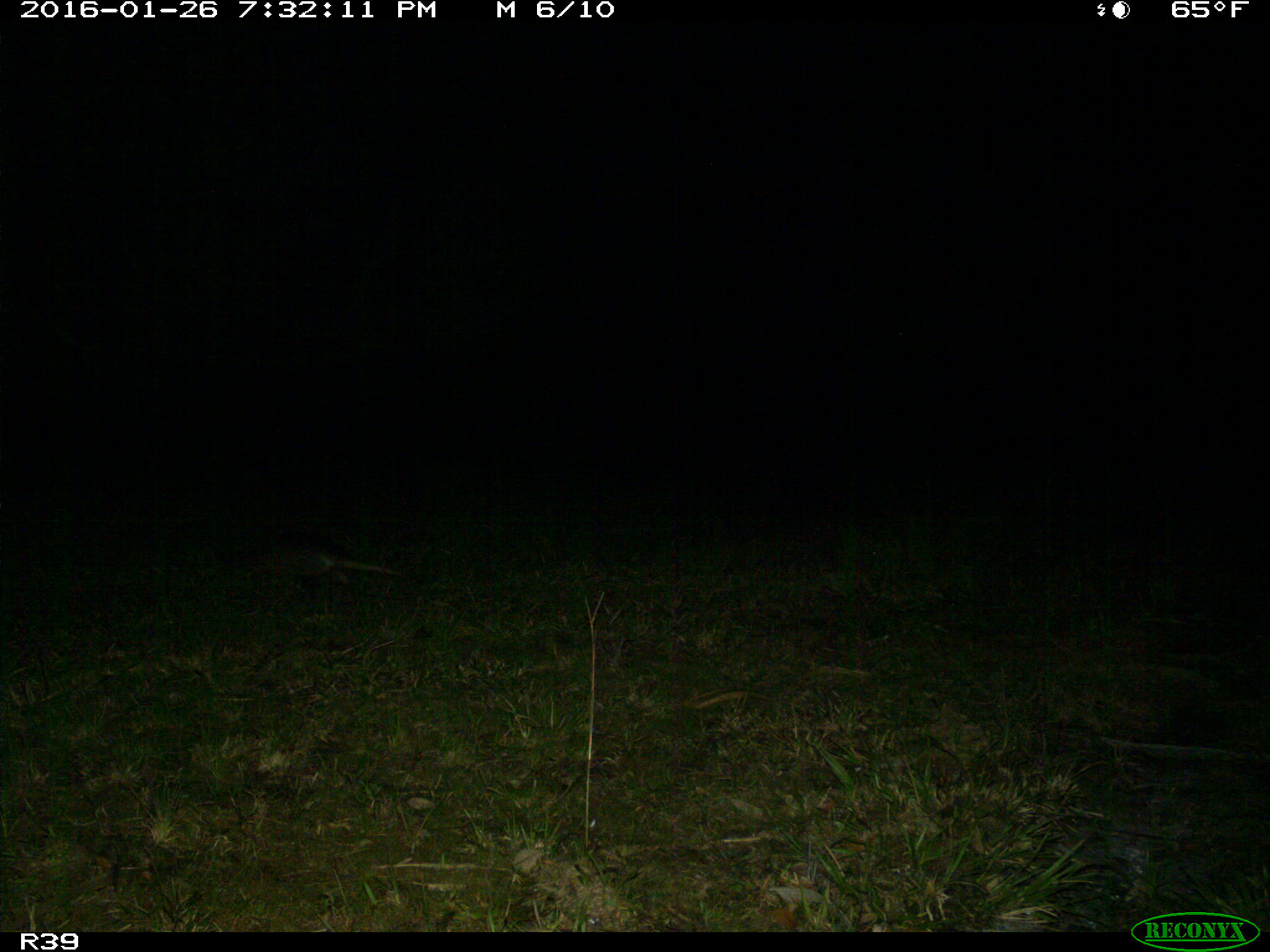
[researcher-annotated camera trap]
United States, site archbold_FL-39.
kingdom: Animalia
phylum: Chordata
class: Mammalia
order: Cingulata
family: Dasypodidae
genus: Dasypus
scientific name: Dasypus novemcinctus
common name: nine-banded armadillo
Dasypus novemcinctus (nine-banded armadillo).